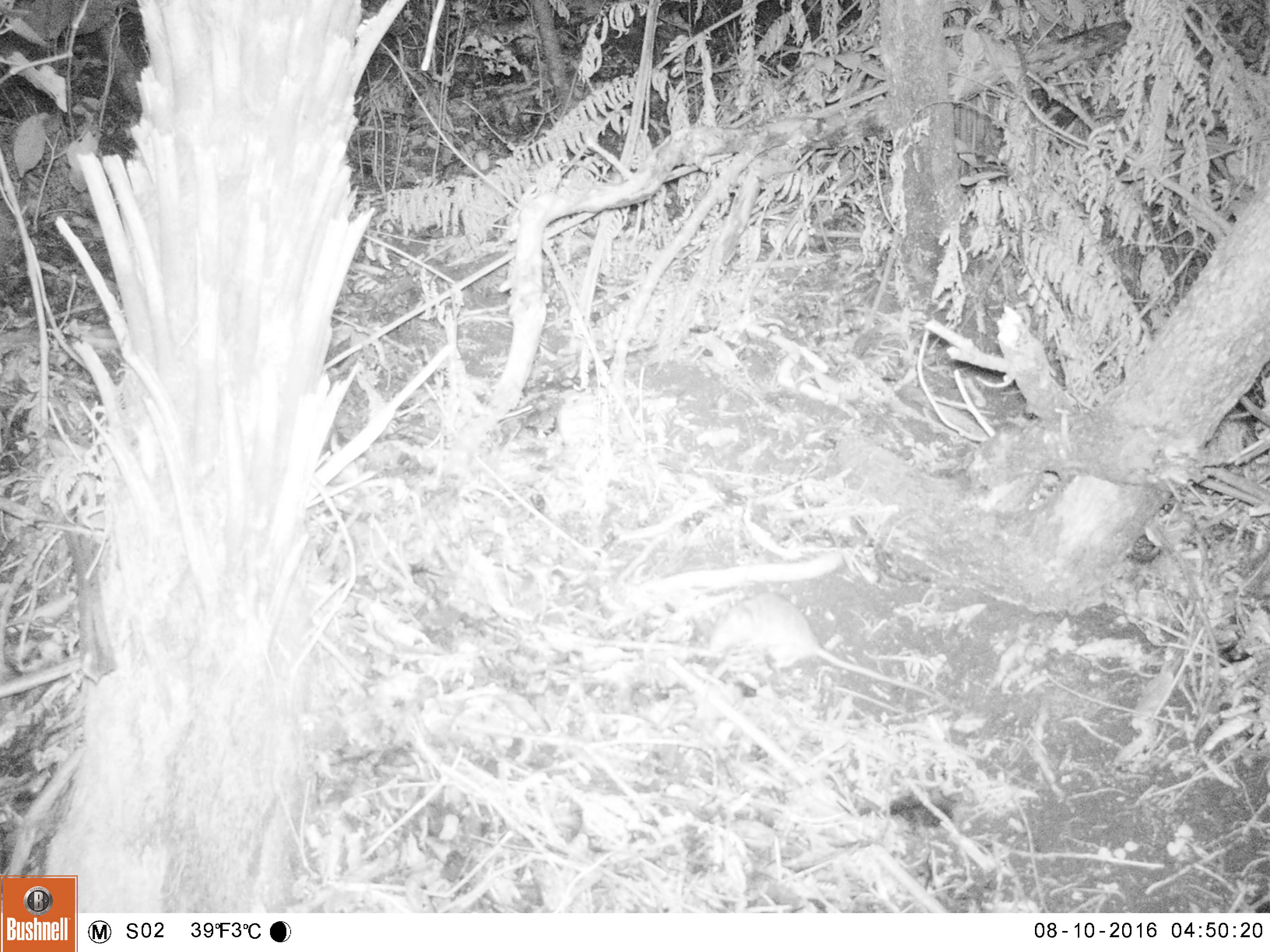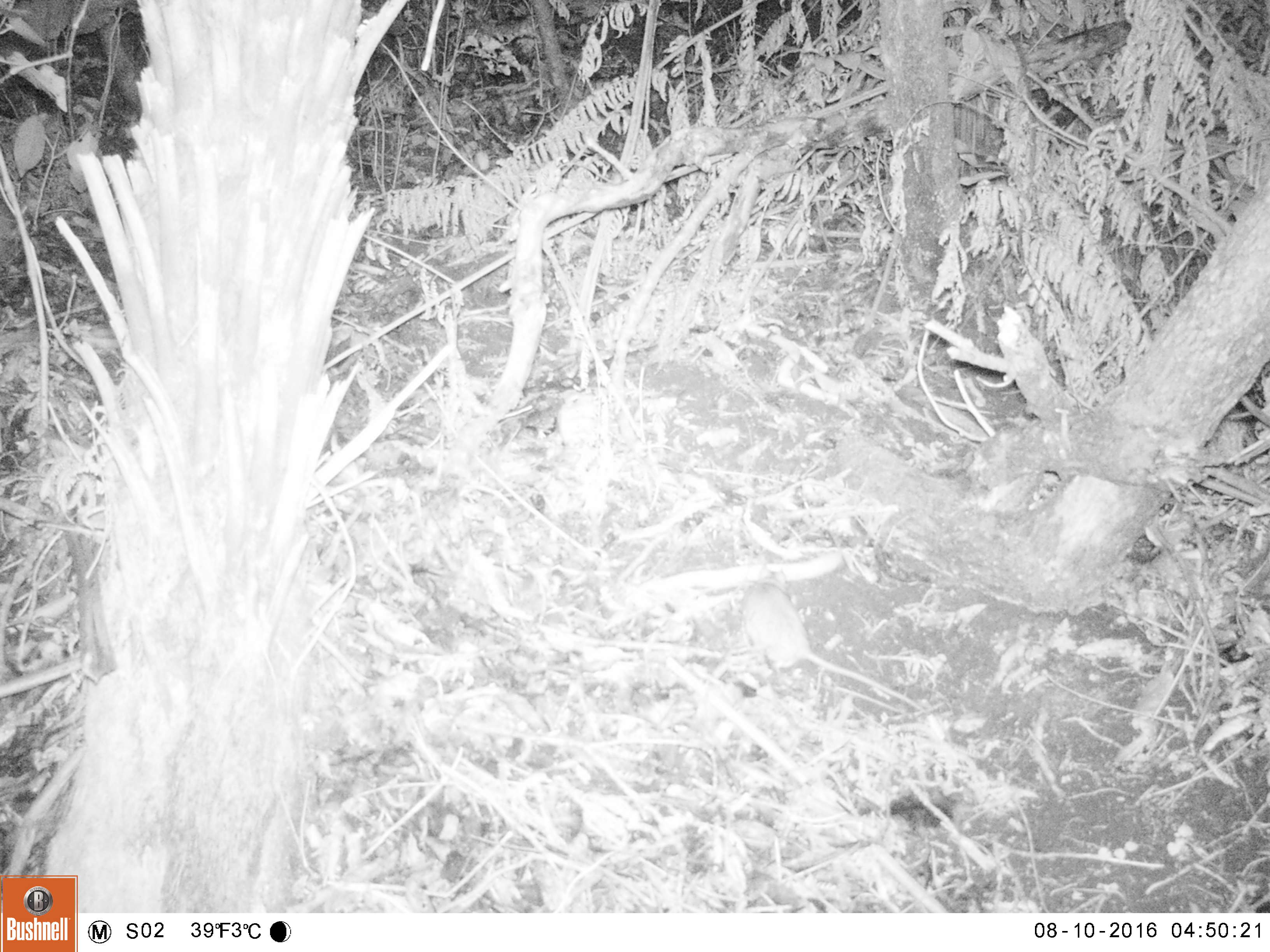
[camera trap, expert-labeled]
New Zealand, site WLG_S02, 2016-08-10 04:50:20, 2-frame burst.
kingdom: Animalia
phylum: Chordata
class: Mammalia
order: Rodentia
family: Muridae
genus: Rattus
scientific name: Rattus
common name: rat